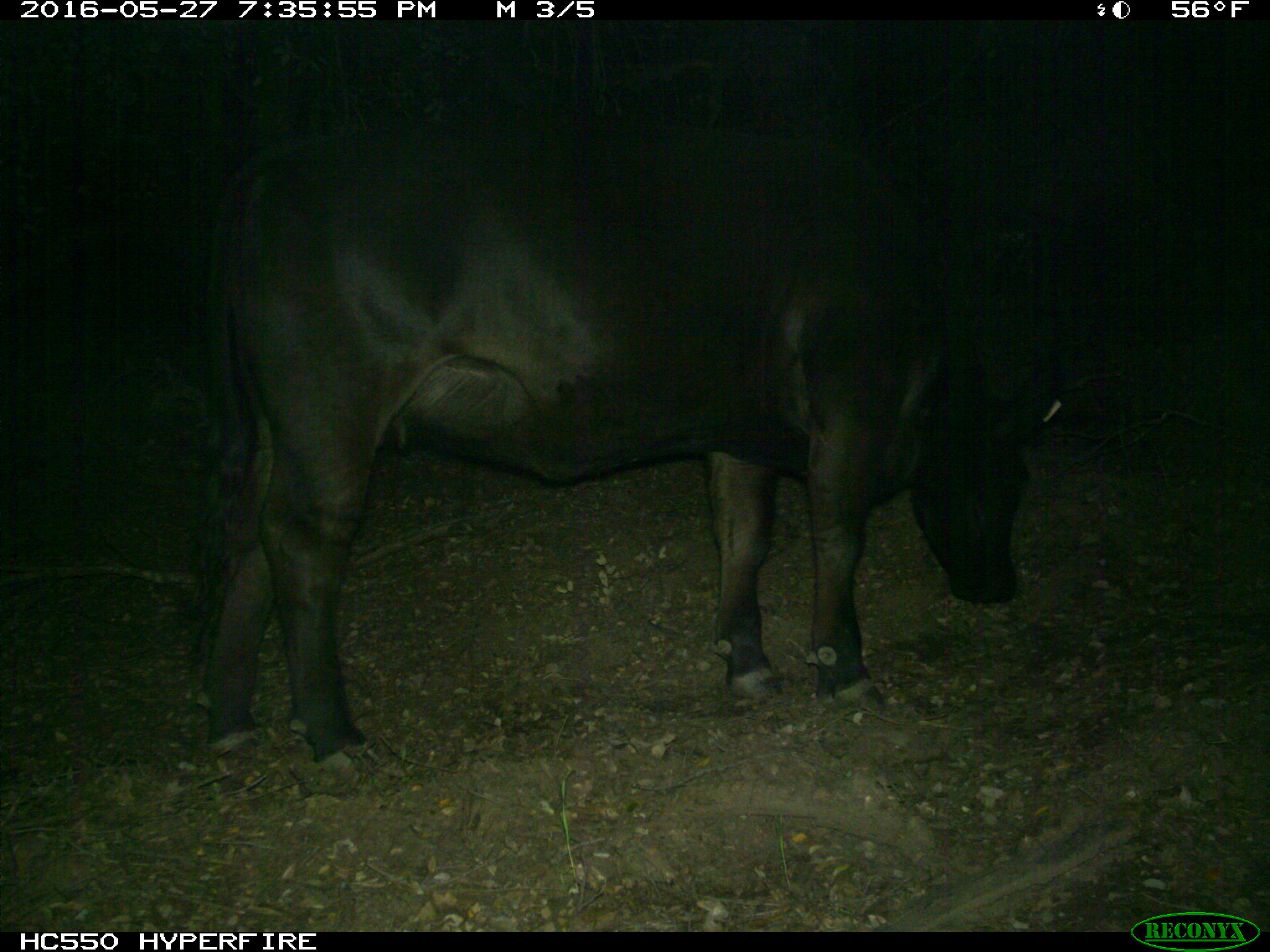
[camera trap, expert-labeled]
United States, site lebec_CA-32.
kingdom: Animalia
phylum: Chordata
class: Mammalia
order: Artiodactyla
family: Bovidae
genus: Bos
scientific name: Bos taurus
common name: domestic cow